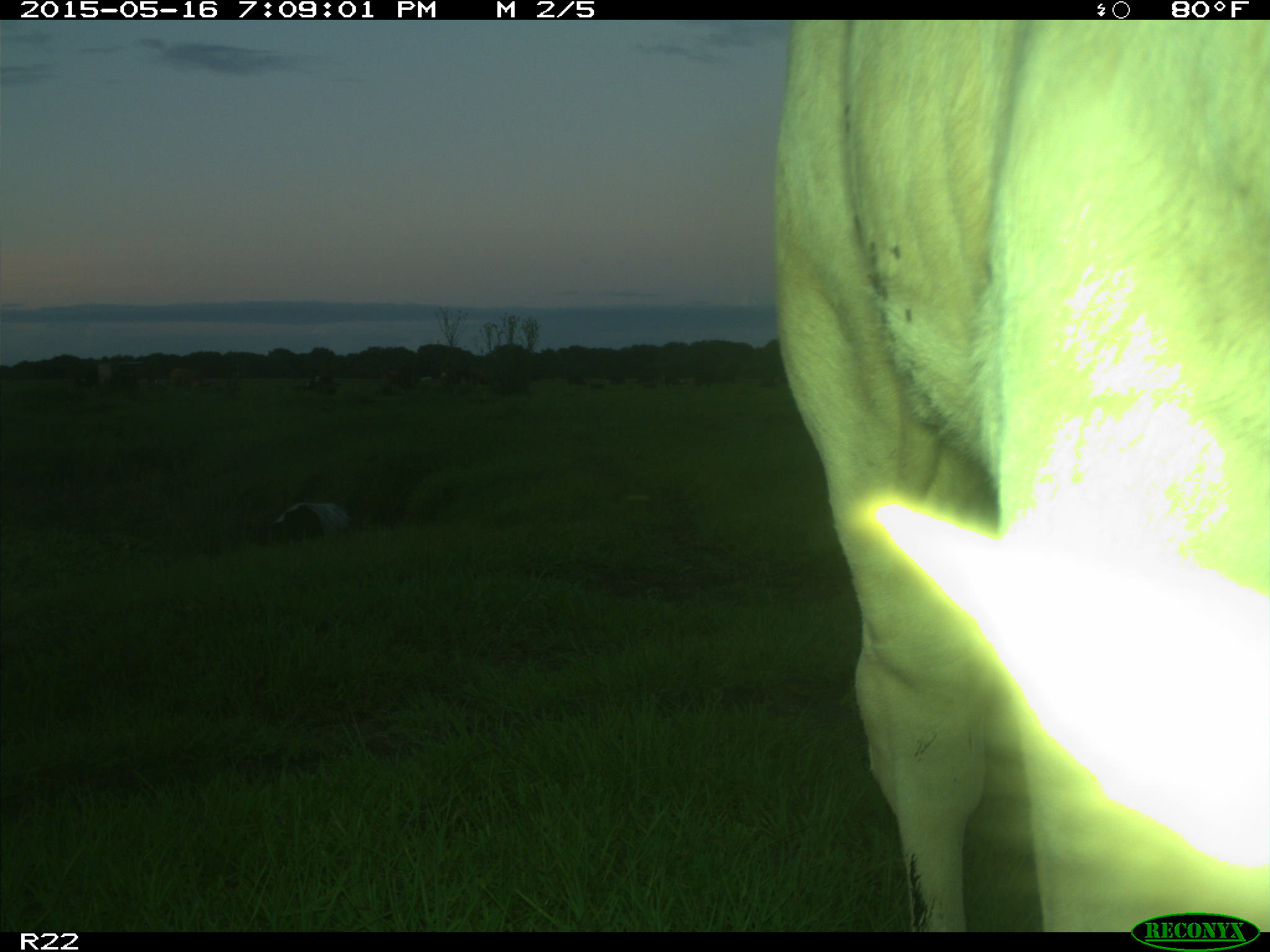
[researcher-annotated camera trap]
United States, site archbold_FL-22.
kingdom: Animalia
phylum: Chordata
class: Mammalia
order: Artiodactyla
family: Bovidae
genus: Bos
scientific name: Bos taurus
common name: domestic cow